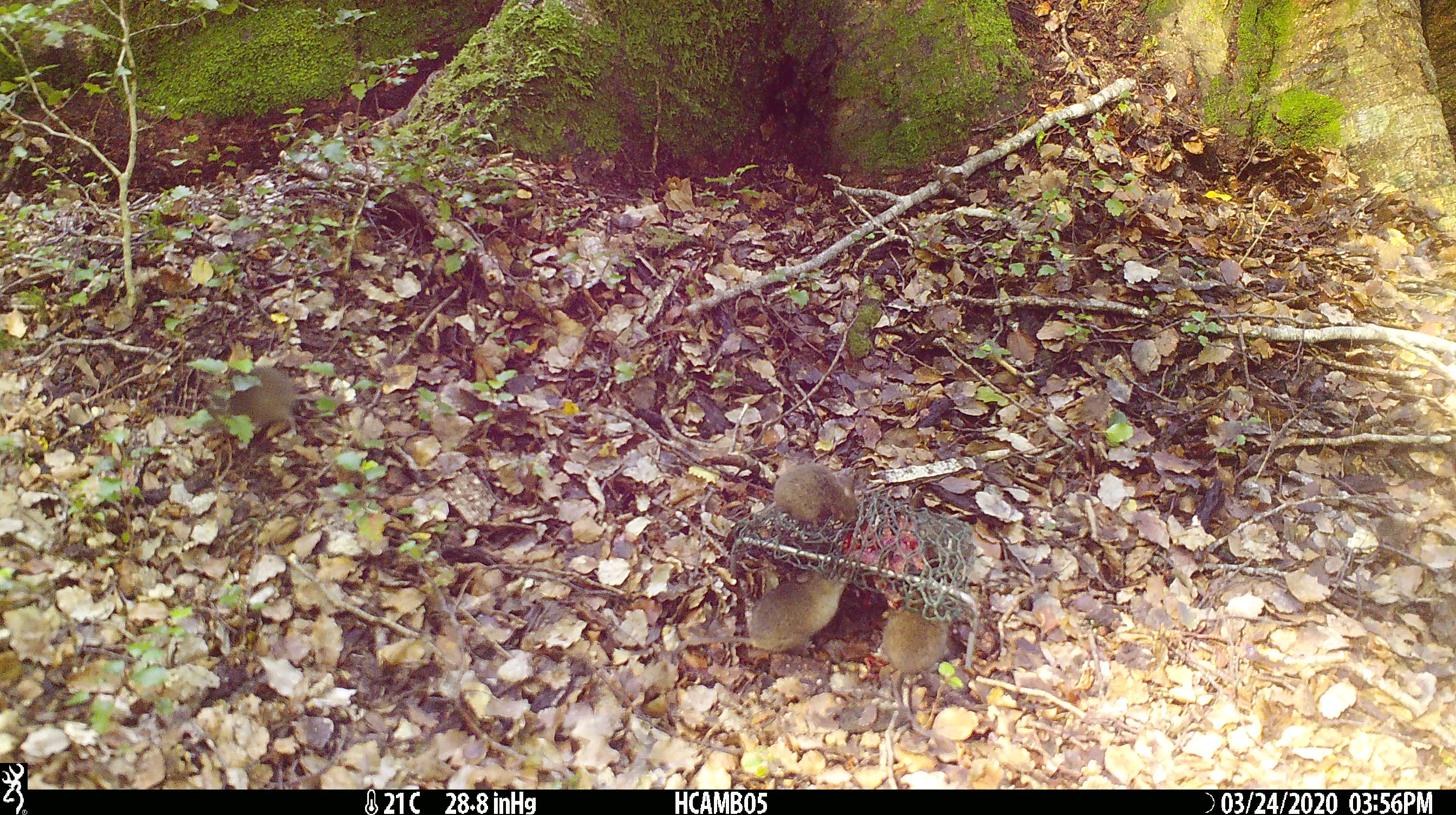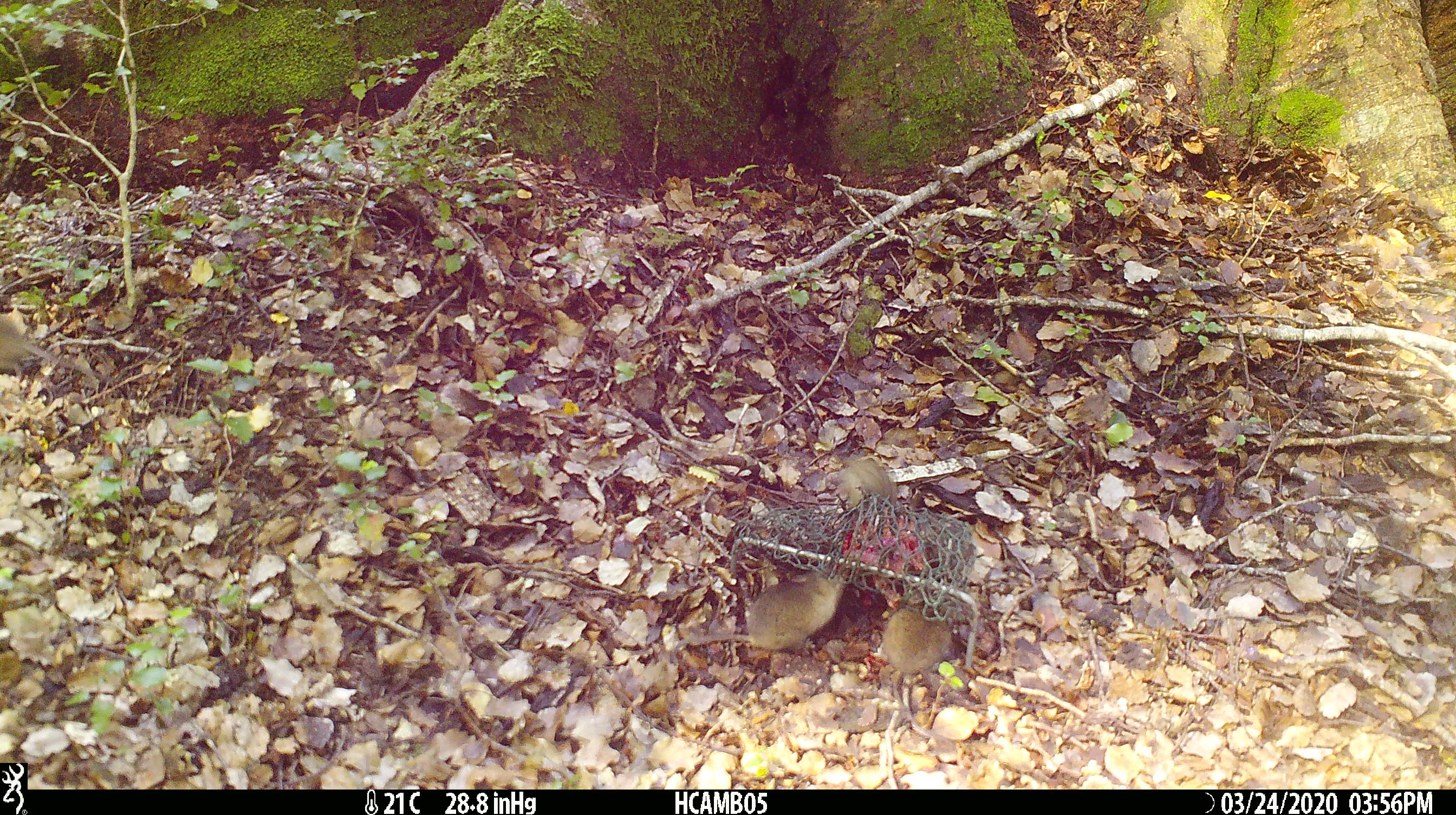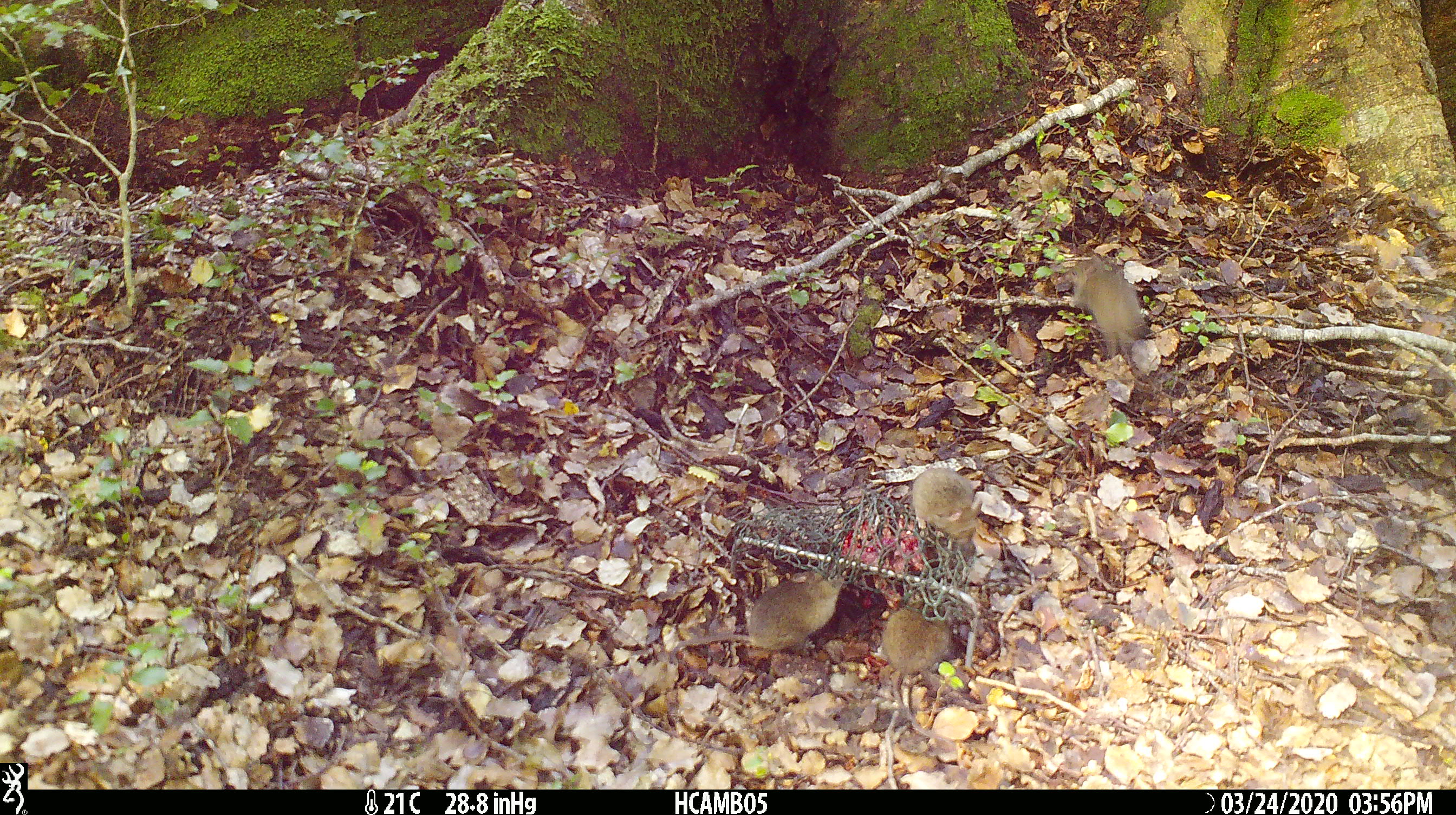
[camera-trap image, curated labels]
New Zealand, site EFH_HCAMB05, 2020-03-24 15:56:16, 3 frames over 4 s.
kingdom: Animalia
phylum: Chordata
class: Mammalia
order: Rodentia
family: Muridae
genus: Mus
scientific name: Mus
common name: mouse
Mouse (Mus).